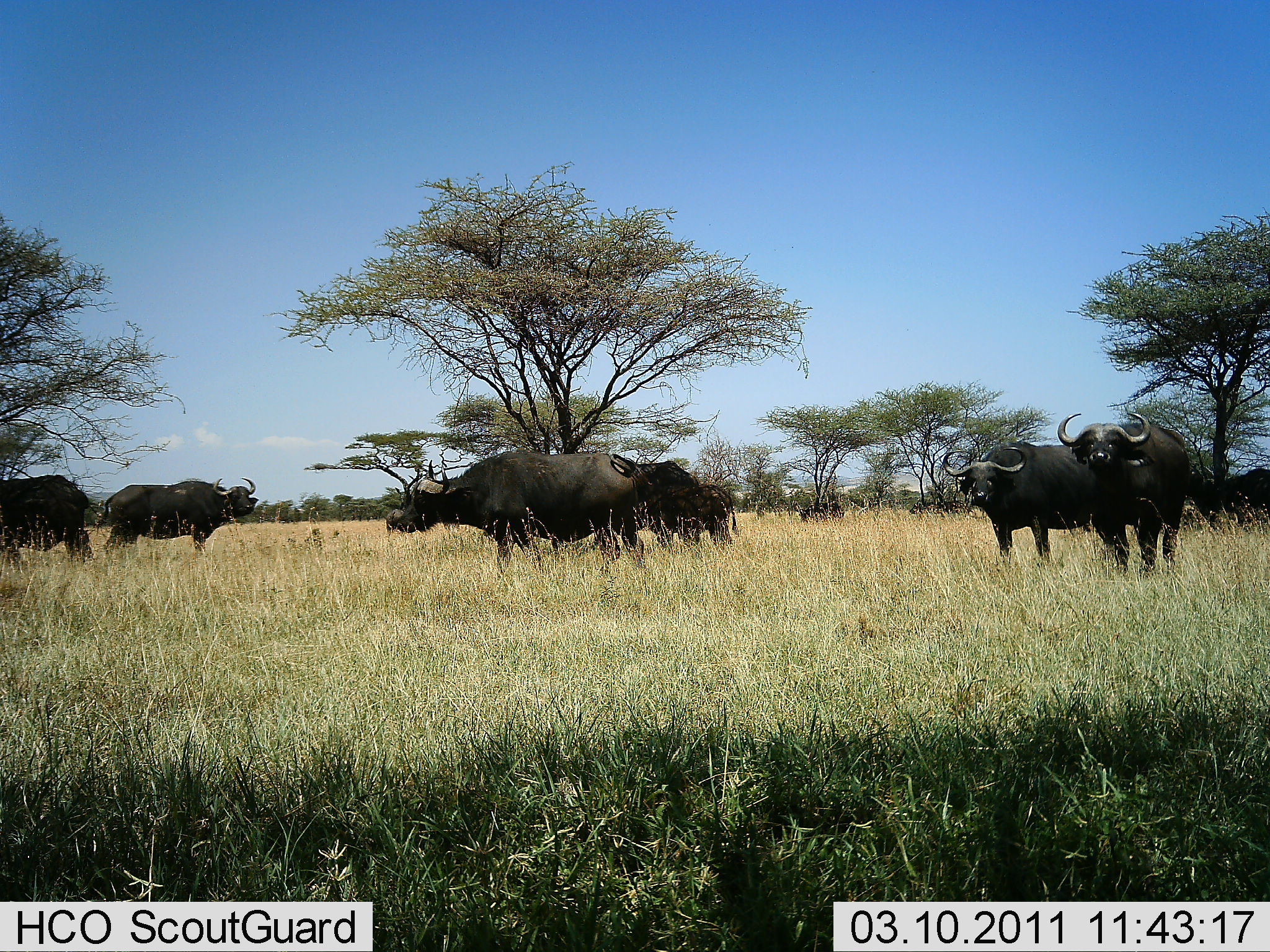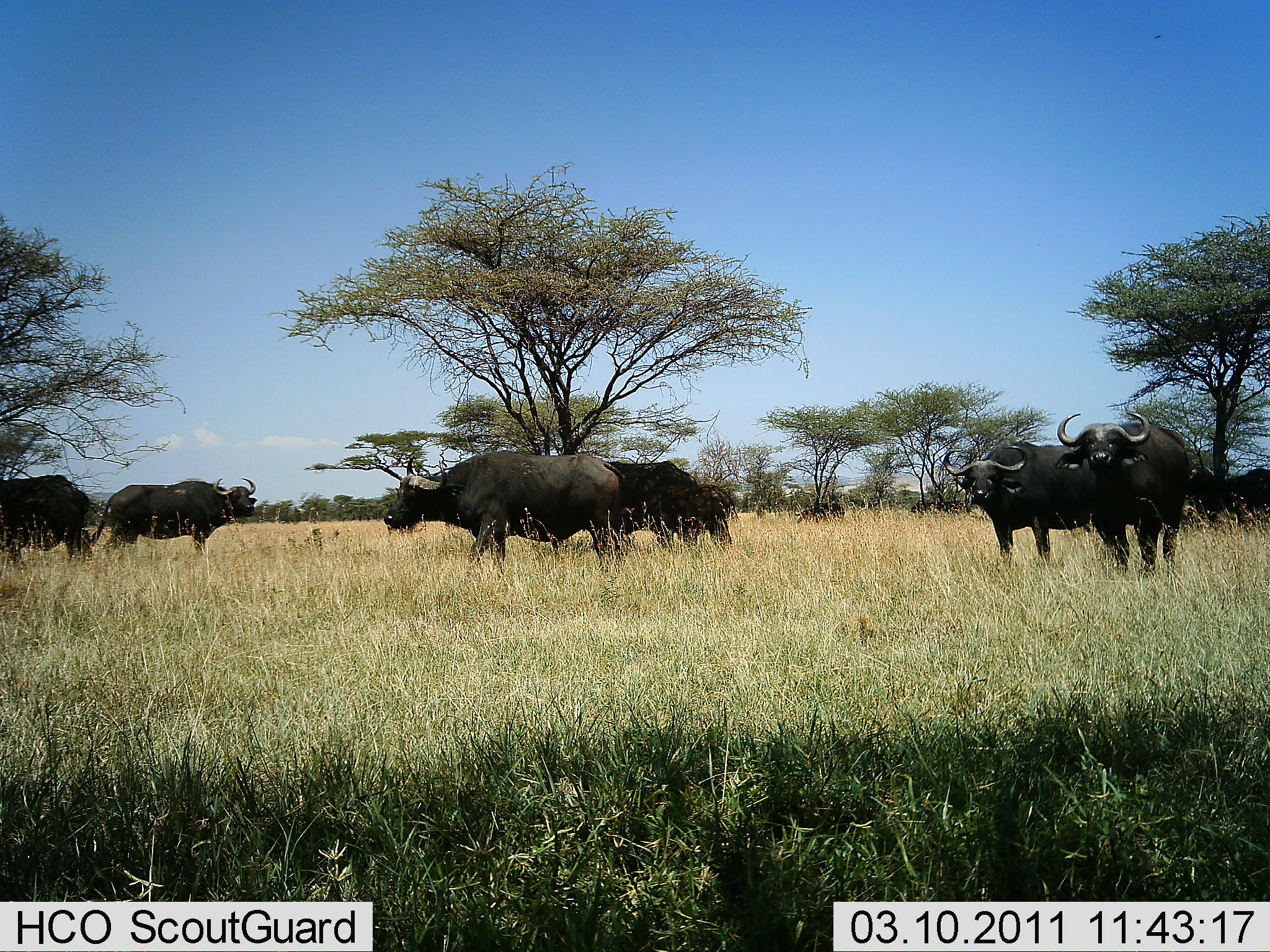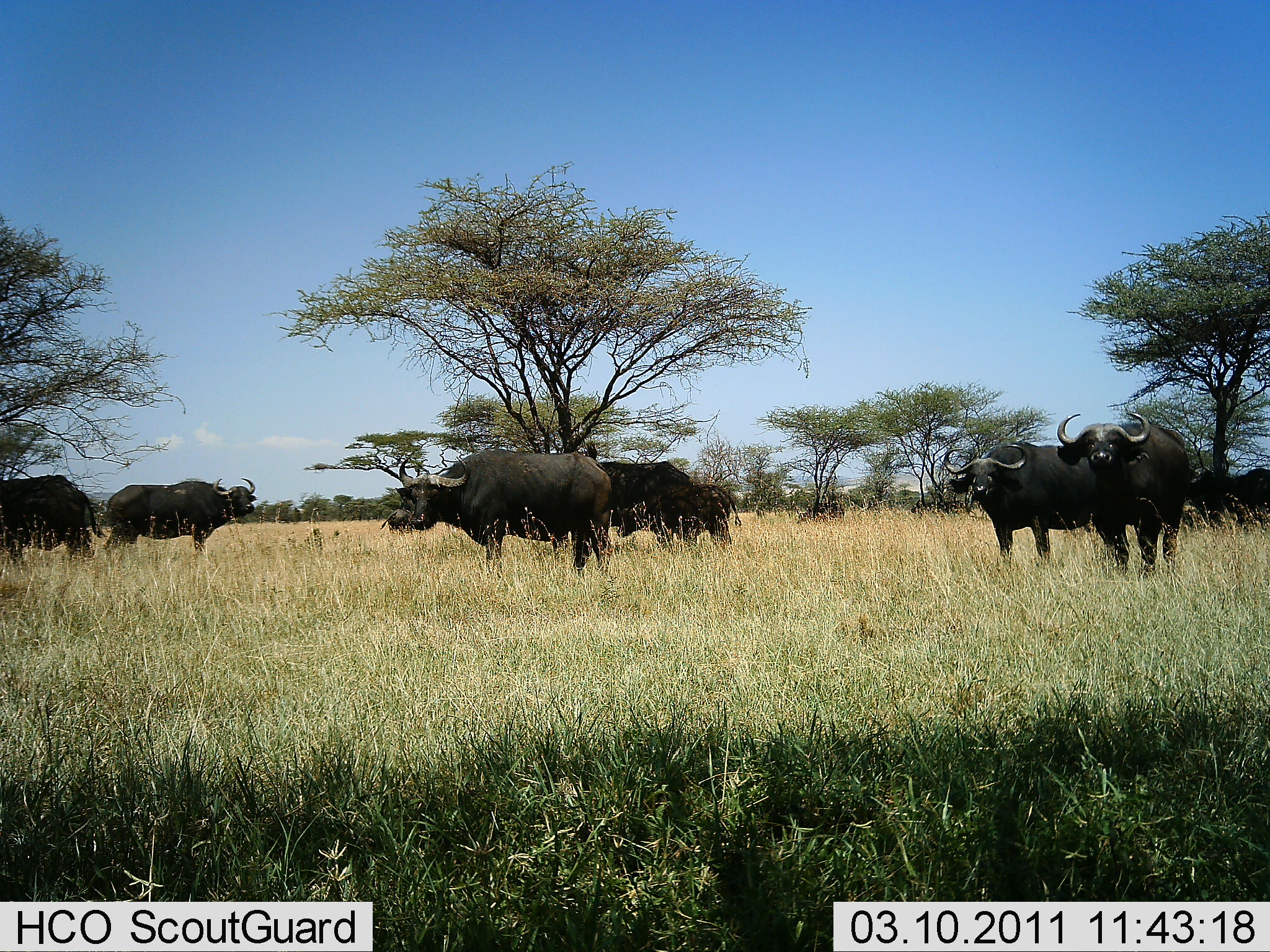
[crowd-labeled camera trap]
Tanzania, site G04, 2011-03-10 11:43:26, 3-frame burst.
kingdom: Animalia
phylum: Chordata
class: Mammalia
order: Artiodactyla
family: Bovidae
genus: Syncerus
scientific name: Syncerus caffer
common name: cape buffalo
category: buffalo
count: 9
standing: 90%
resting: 0%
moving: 20%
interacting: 10%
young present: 0%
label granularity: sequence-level